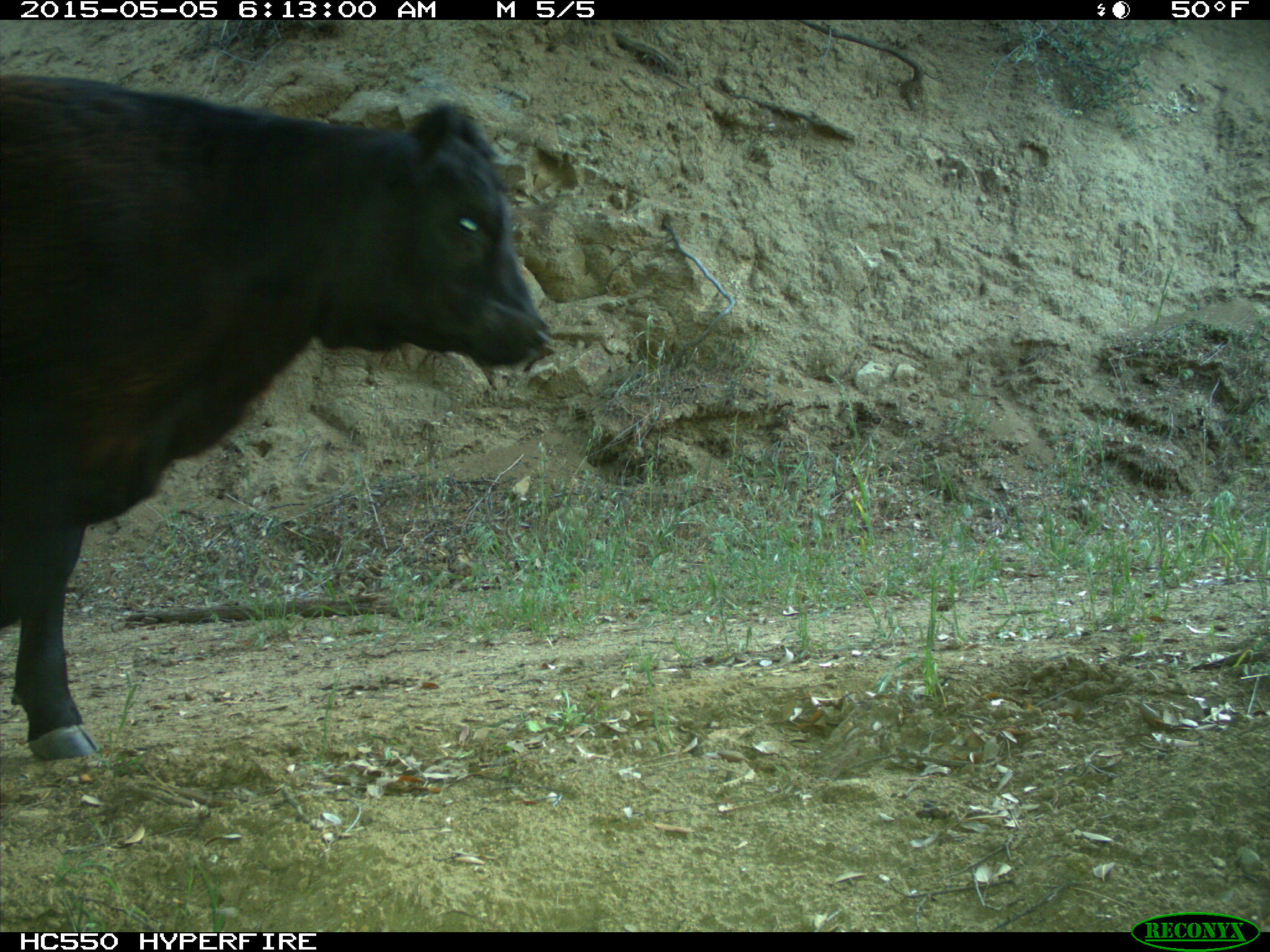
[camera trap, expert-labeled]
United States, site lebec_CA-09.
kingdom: Animalia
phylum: Chordata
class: Mammalia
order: Artiodactyla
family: Bovidae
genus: Bos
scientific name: Bos taurus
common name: domestic cow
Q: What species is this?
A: Bos taurus (domestic cow).